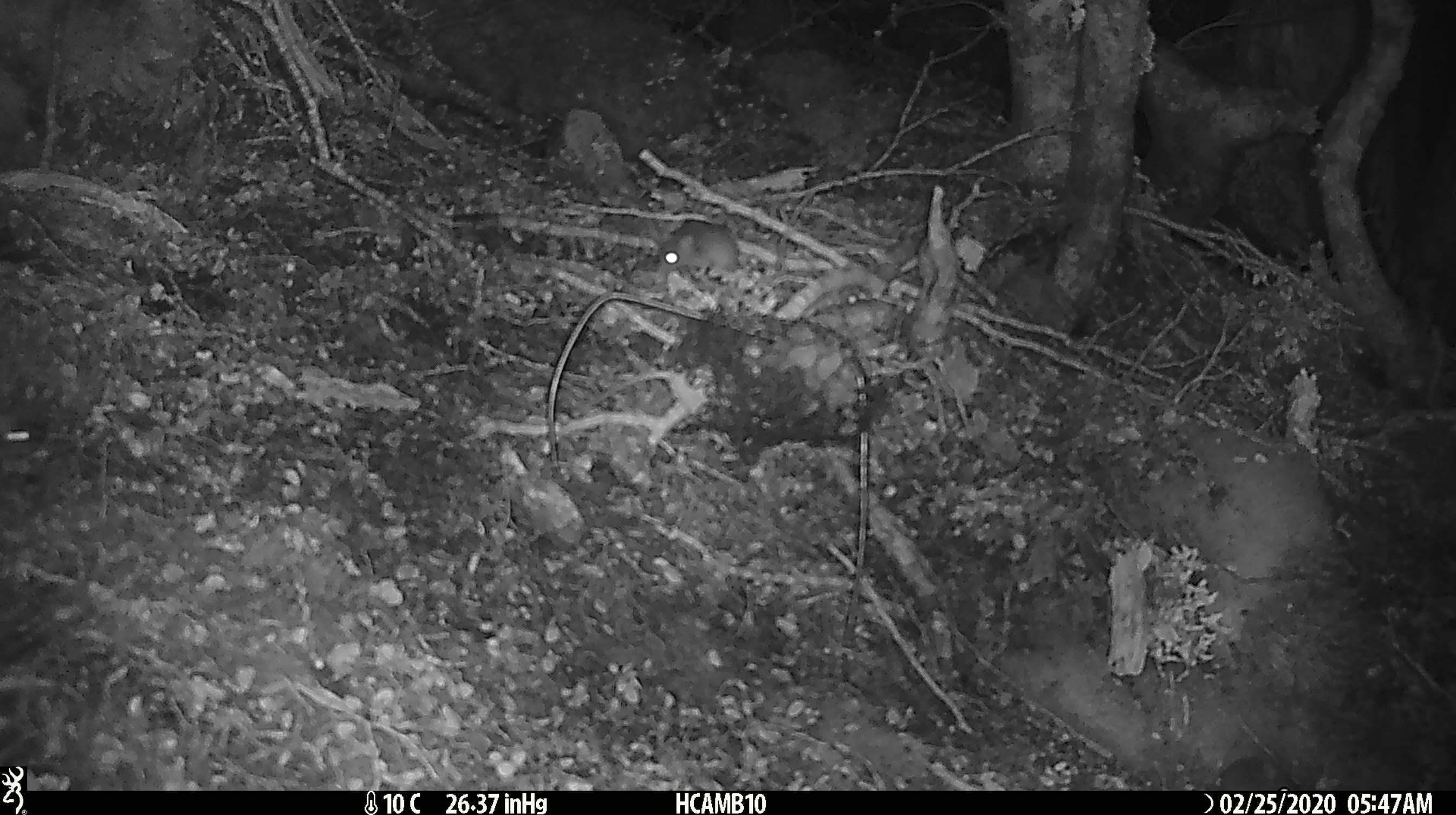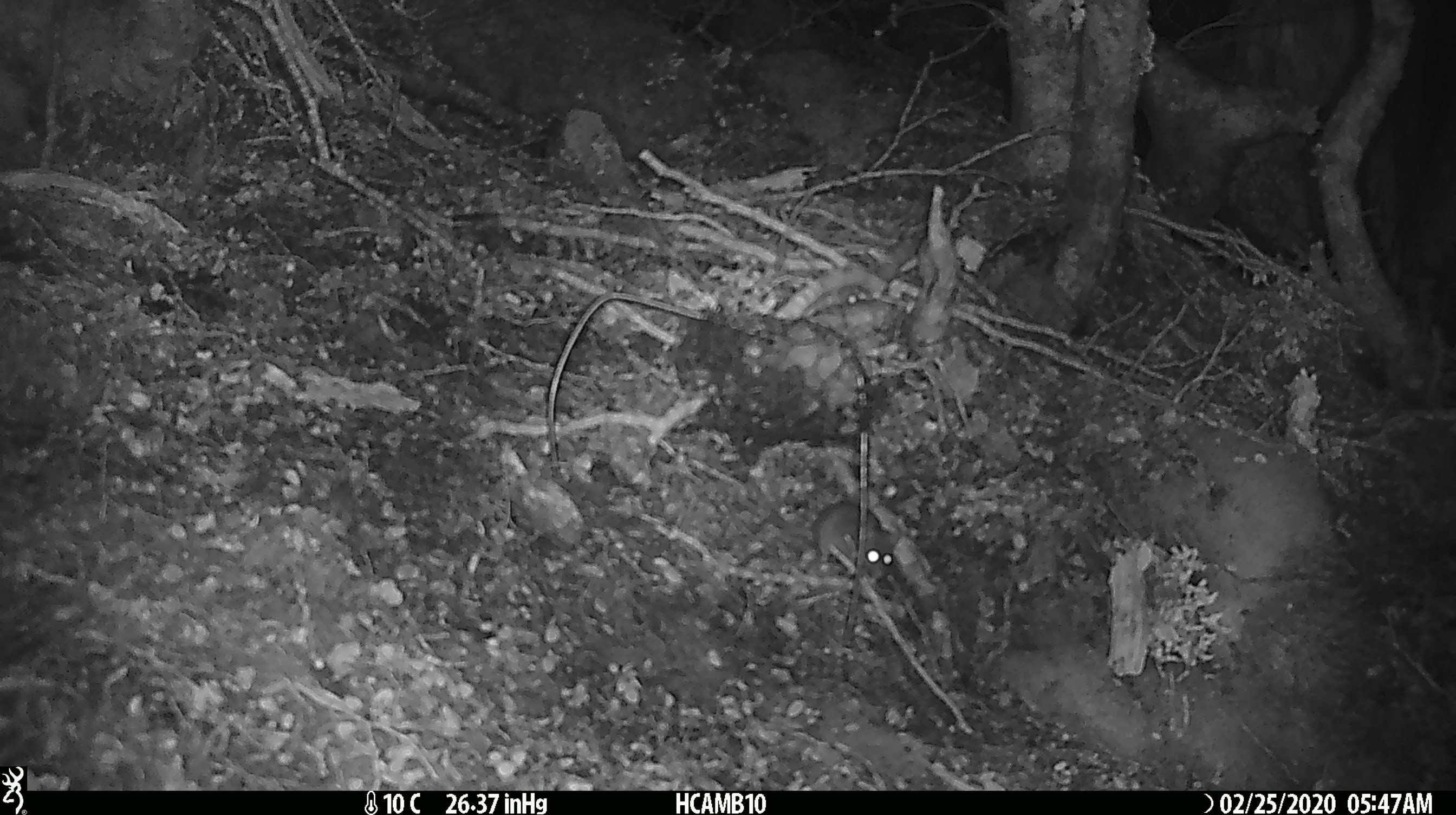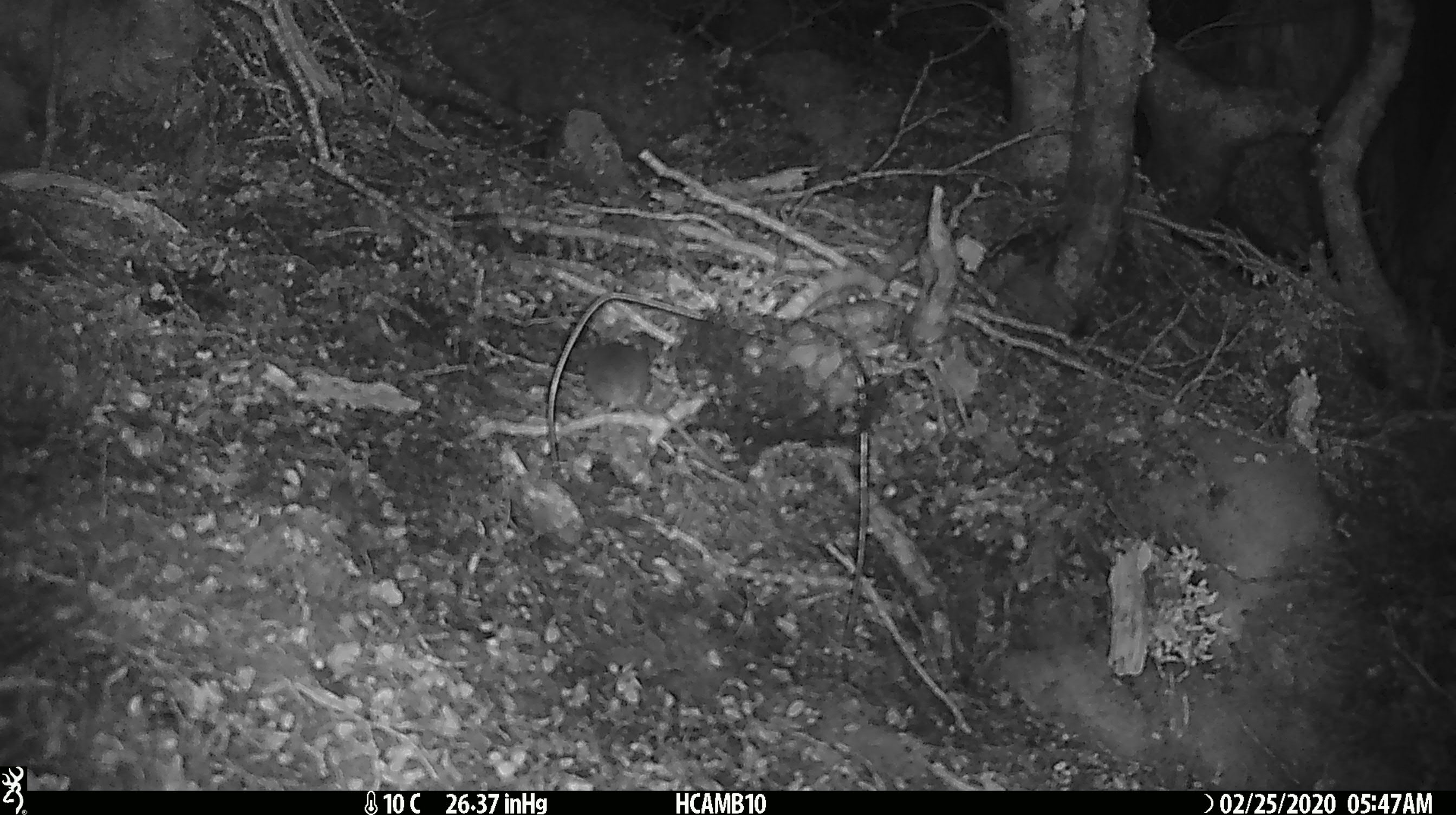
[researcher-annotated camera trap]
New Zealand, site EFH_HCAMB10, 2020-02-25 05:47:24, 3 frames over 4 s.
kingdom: Animalia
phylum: Chordata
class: Mammalia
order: Rodentia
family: Muridae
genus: Mus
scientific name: Mus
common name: mouse